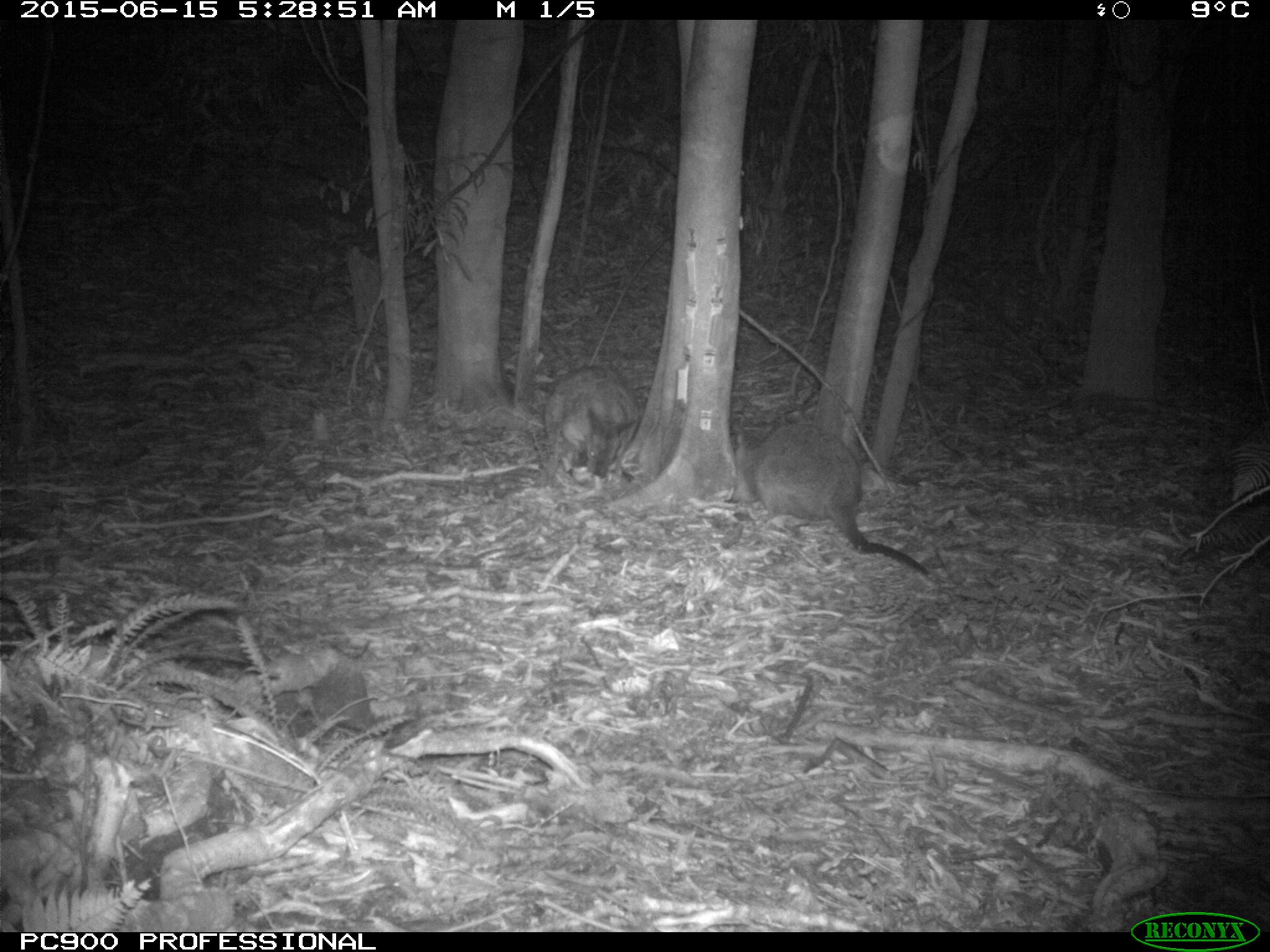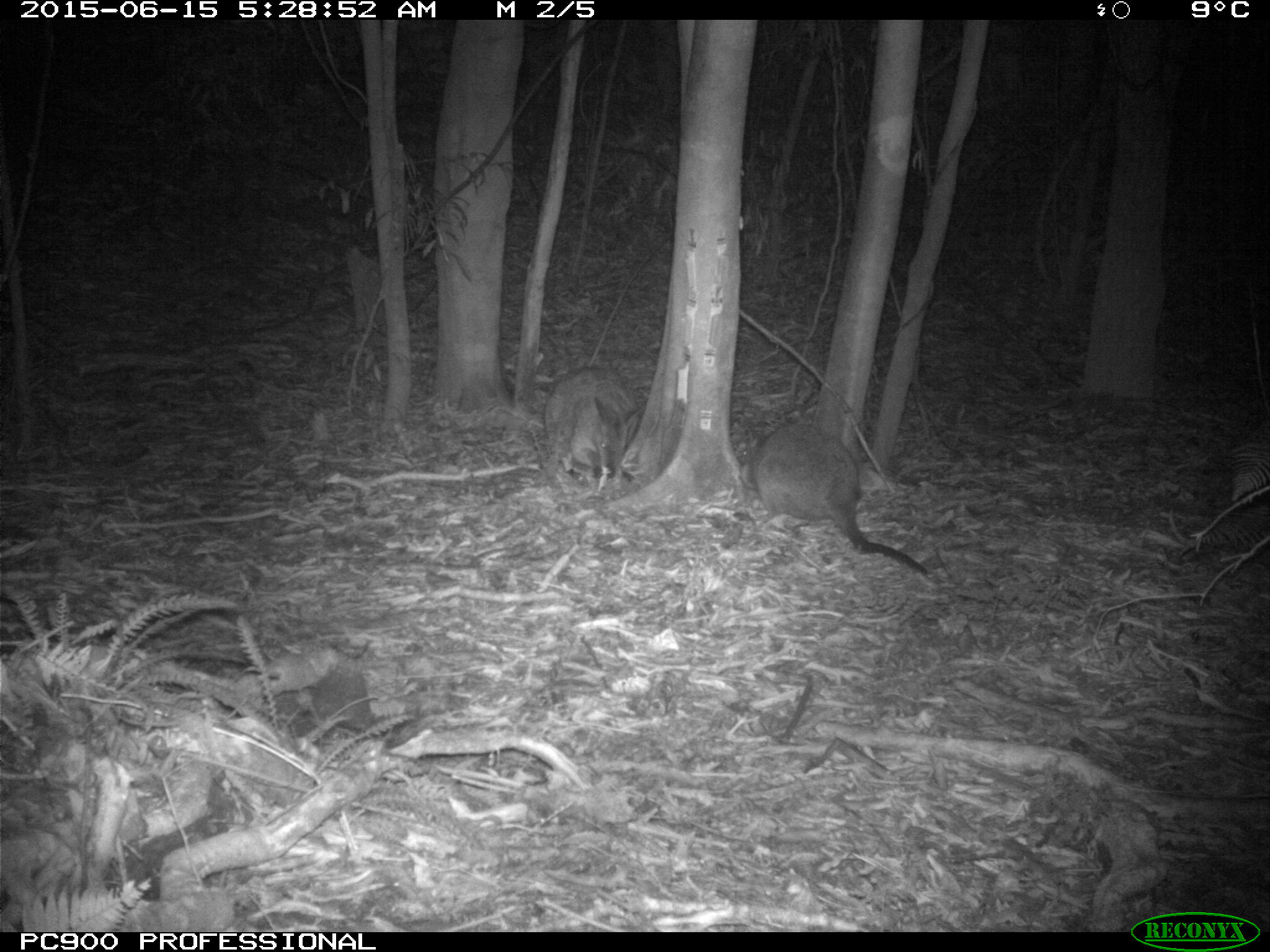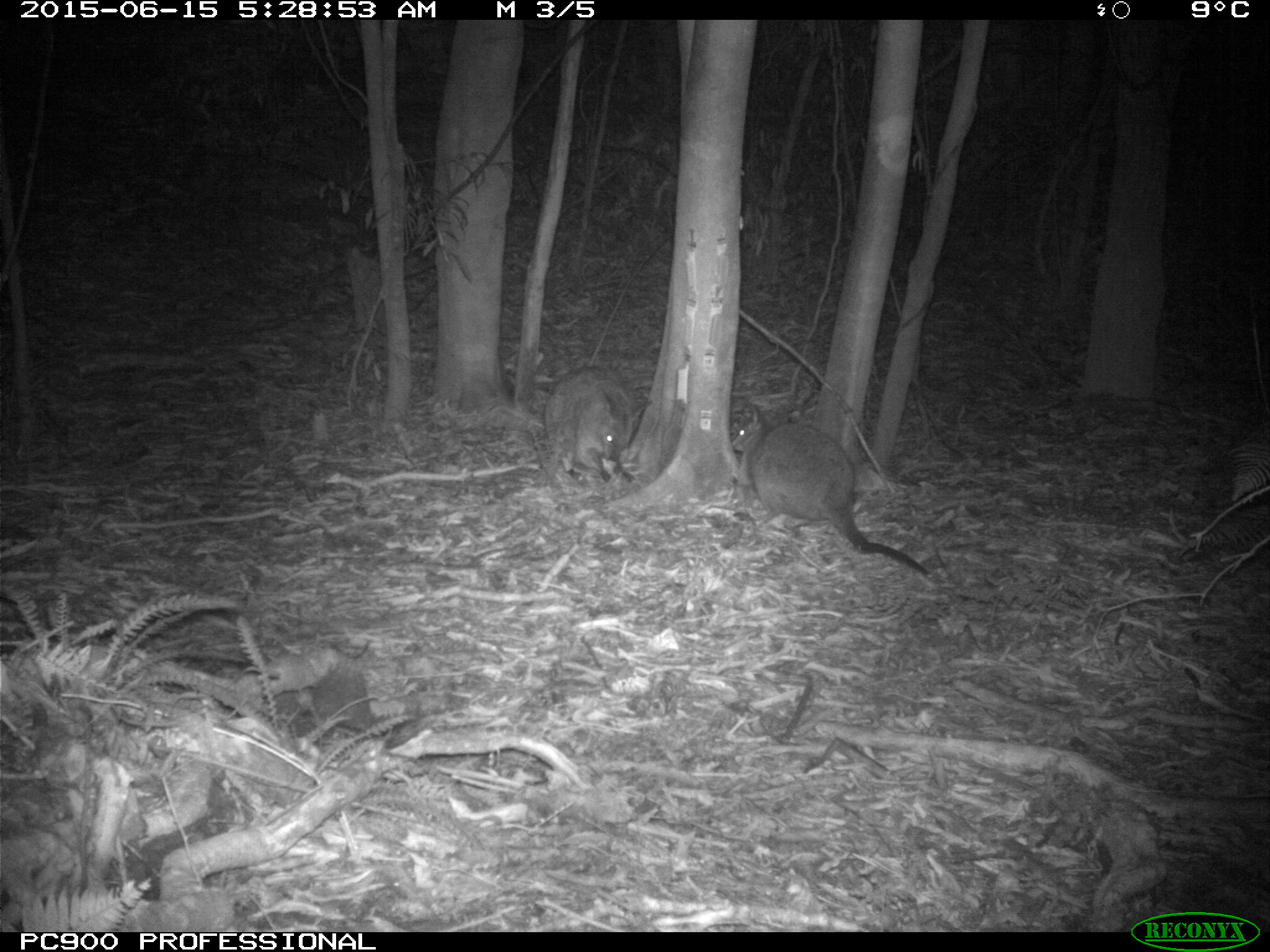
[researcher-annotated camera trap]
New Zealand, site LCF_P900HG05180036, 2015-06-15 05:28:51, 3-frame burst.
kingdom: Animalia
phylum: Chordata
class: Mammalia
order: Diprotodontia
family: Macropodidae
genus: Notamacropus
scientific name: Notamacropus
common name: wallaby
Wallaby (Notamacropus).